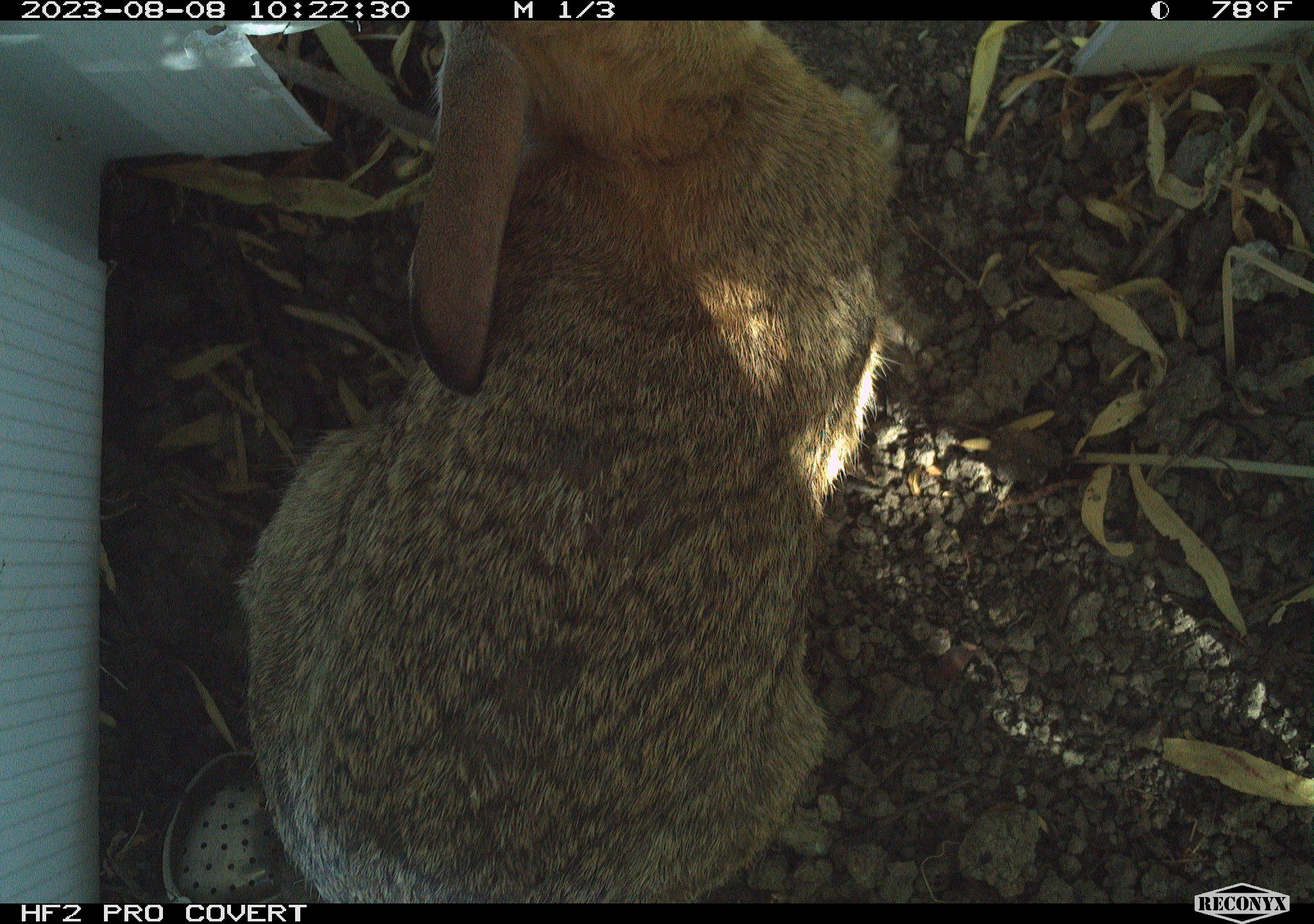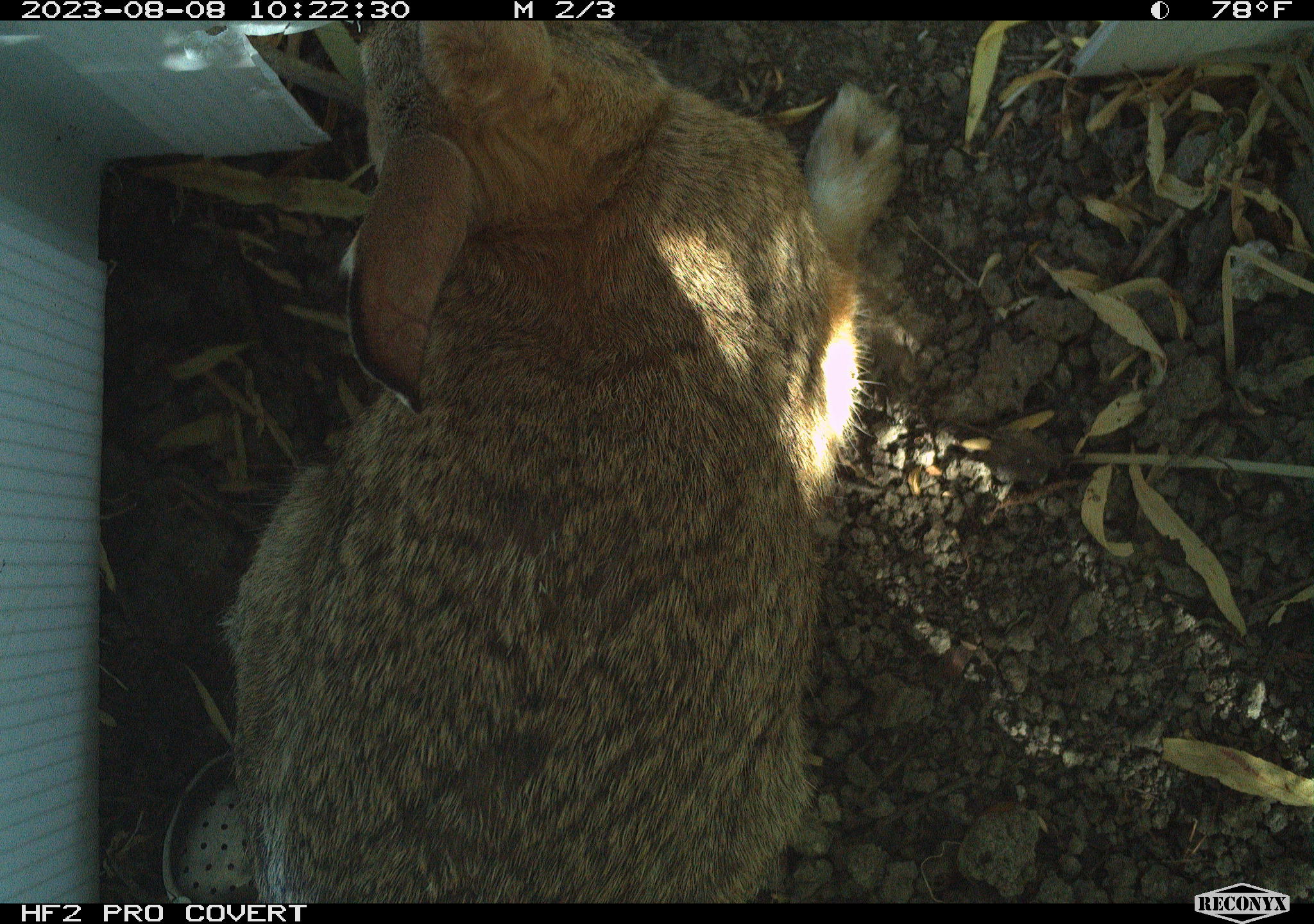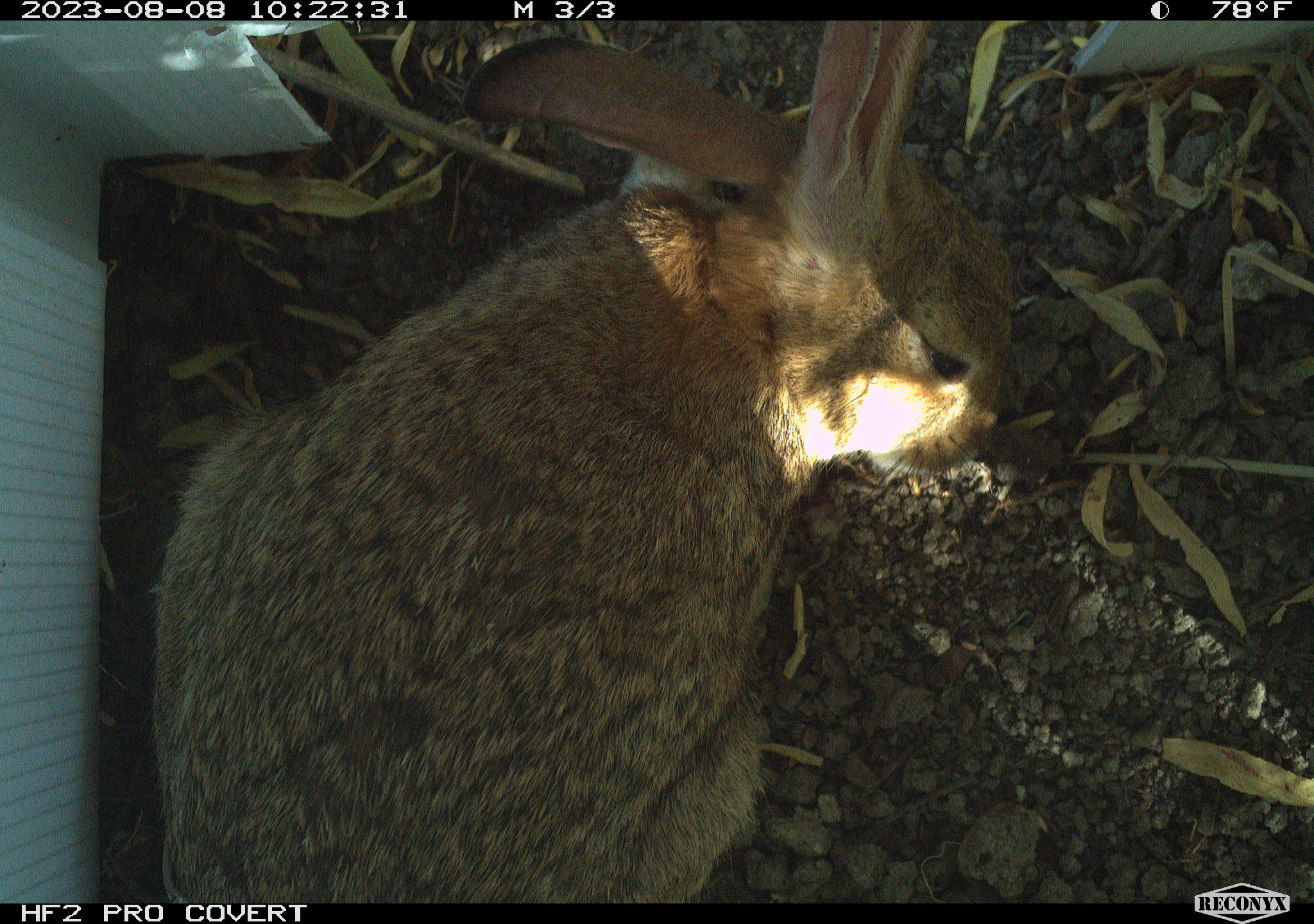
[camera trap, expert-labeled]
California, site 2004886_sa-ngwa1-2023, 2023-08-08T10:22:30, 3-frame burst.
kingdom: Animalia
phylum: Chordata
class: Mammalia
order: Lagomorpha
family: Leporidae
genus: Sylvilagus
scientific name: Sylvilagus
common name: cottontail rabbits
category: sylvilagus species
Sylvilagus species (cottontail rabbits) (Sylvilagus).